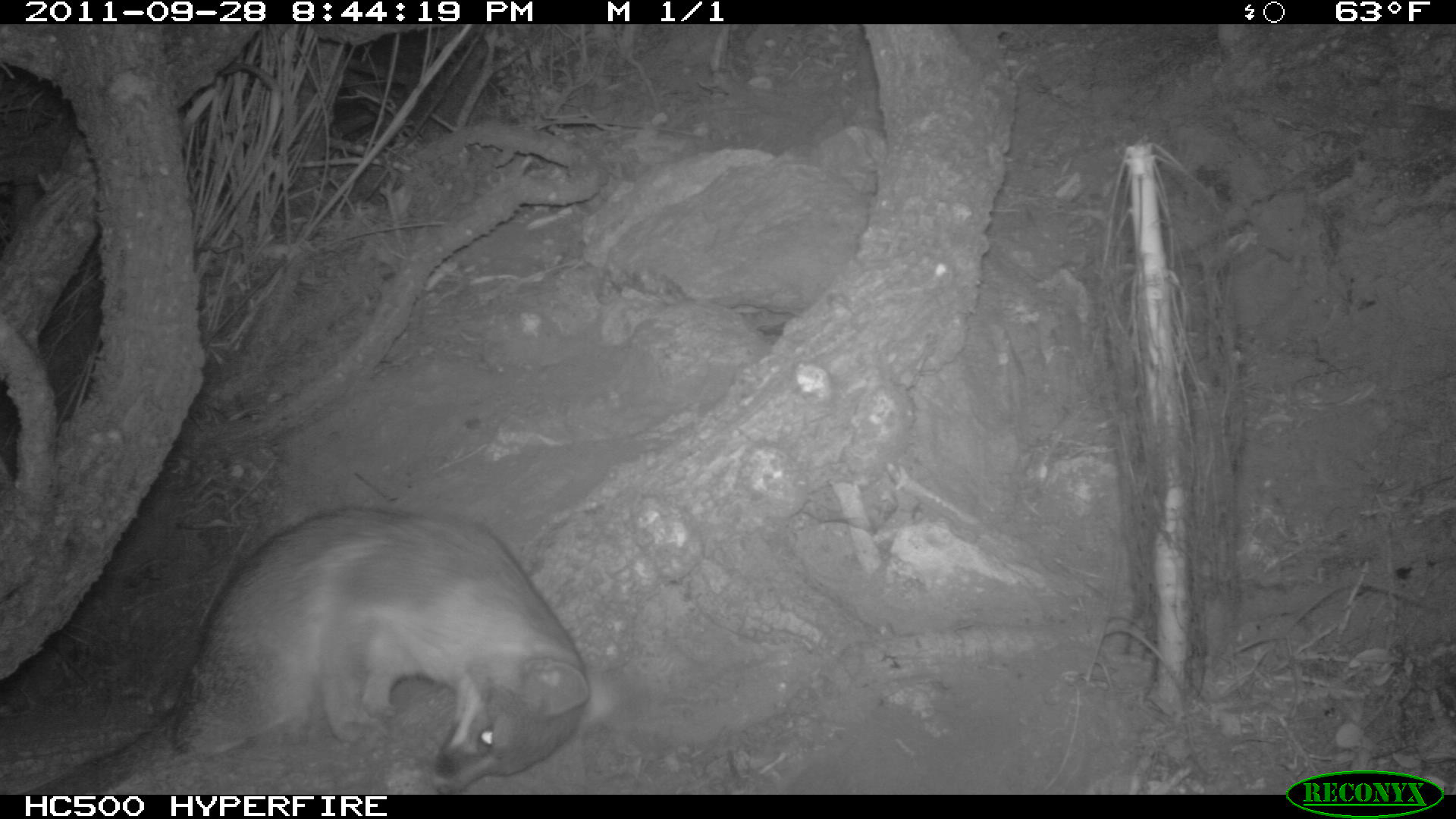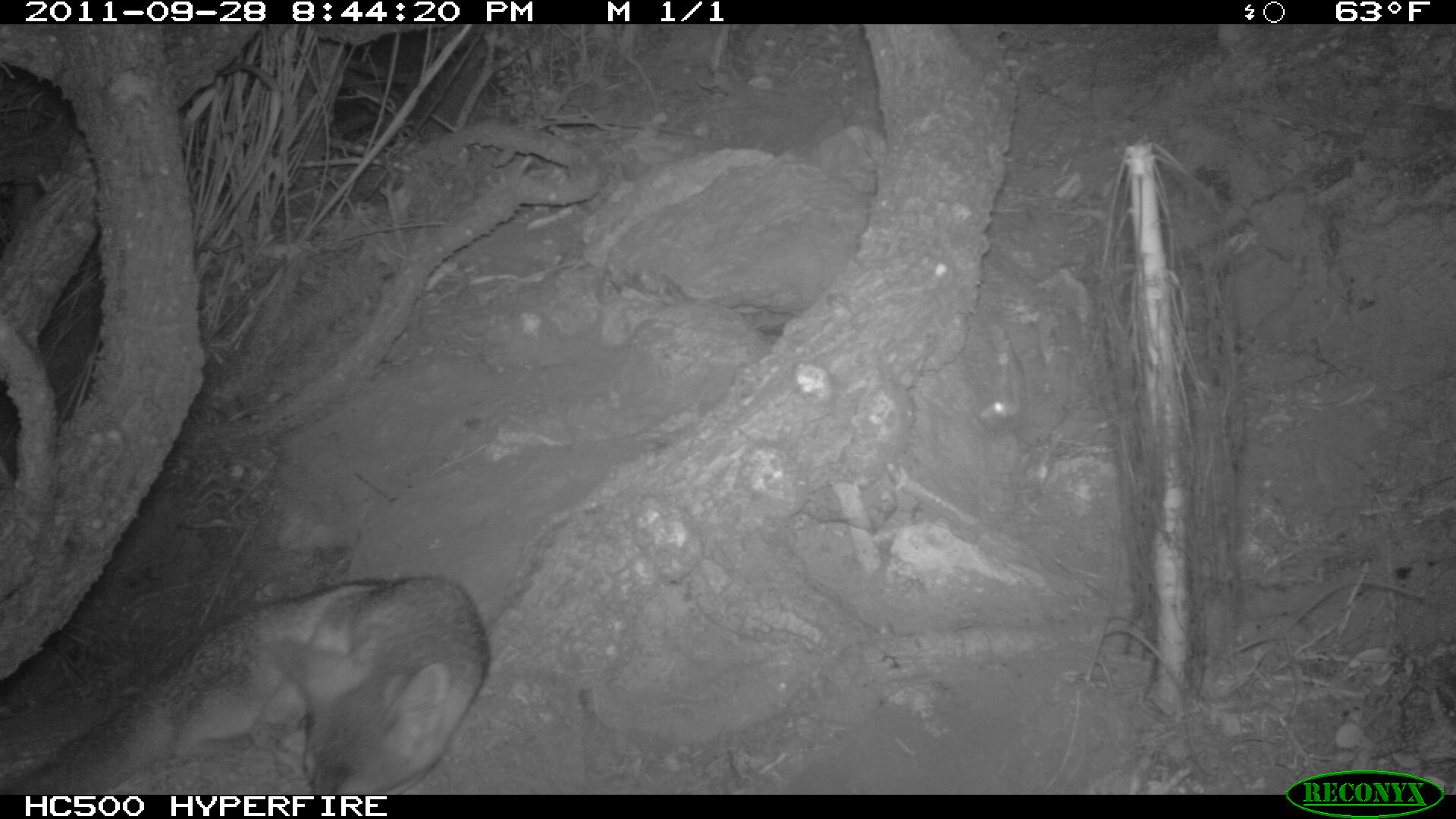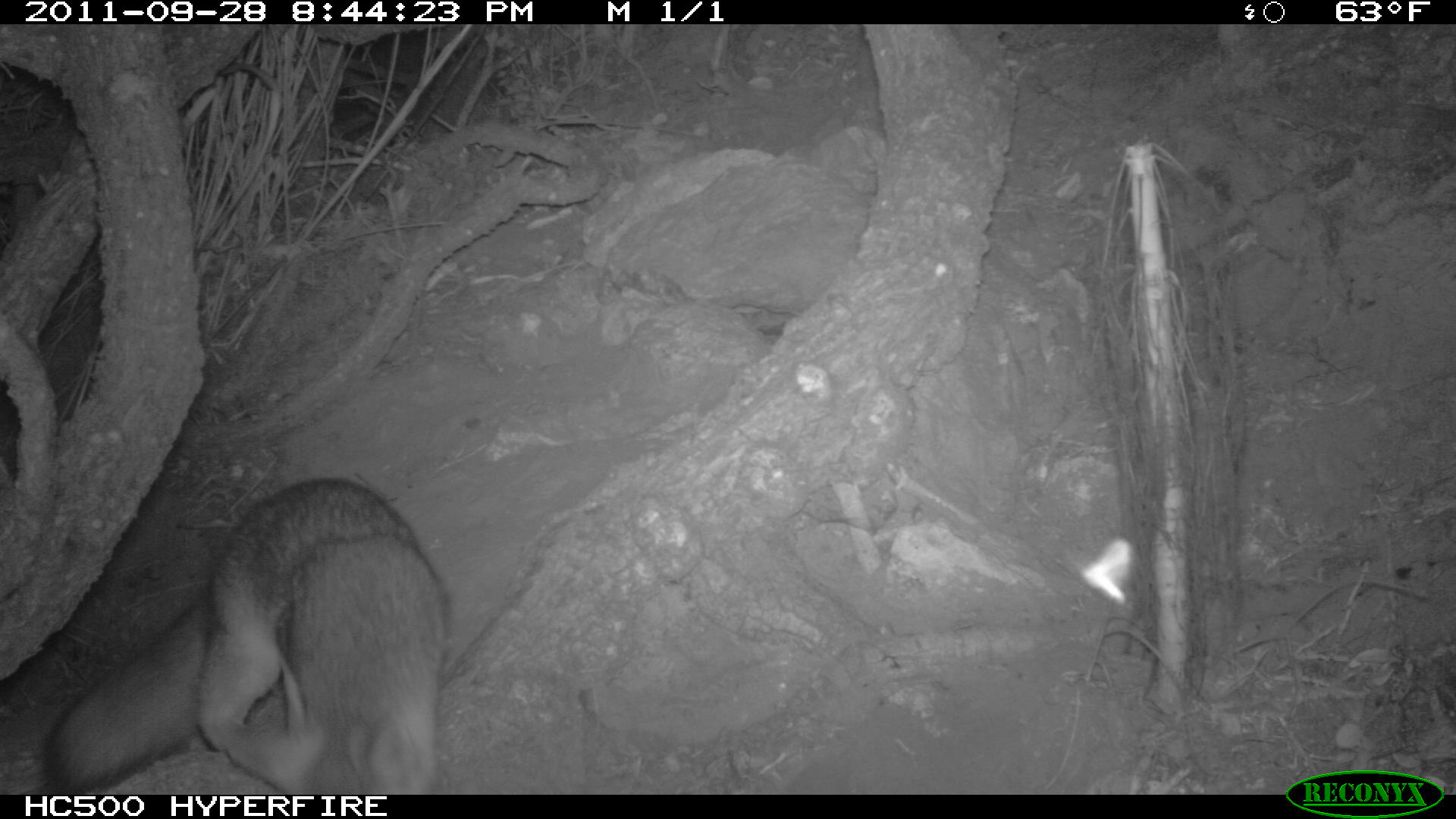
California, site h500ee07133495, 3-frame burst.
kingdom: Animalia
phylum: Chordata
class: Mammalia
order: Carnivora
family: Canidae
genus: Urocyon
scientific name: Urocyon littoralis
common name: island fox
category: fox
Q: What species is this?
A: Fox (island fox) (Urocyon littoralis).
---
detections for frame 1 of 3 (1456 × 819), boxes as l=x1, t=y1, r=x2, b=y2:
fox: l=15, t=507, r=626, b=795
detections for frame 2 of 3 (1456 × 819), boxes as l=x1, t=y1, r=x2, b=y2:
fox: l=0, t=573, r=489, b=794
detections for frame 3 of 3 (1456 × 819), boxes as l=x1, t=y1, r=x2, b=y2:
fox: l=39, t=479, r=449, b=790